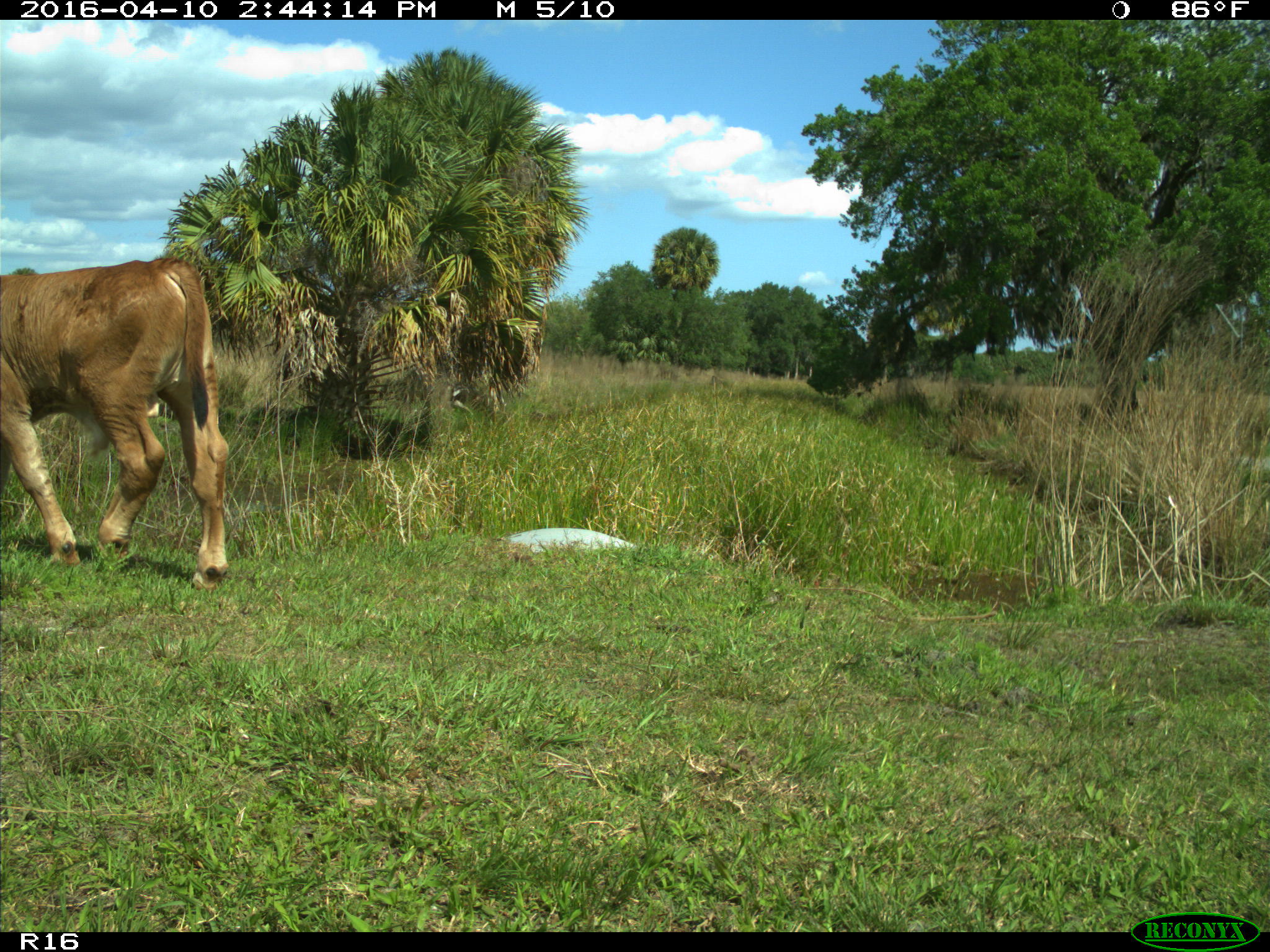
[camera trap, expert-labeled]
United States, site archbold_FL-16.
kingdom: Animalia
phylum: Chordata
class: Mammalia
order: Artiodactyla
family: Bovidae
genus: Bos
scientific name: Bos taurus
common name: domestic cow